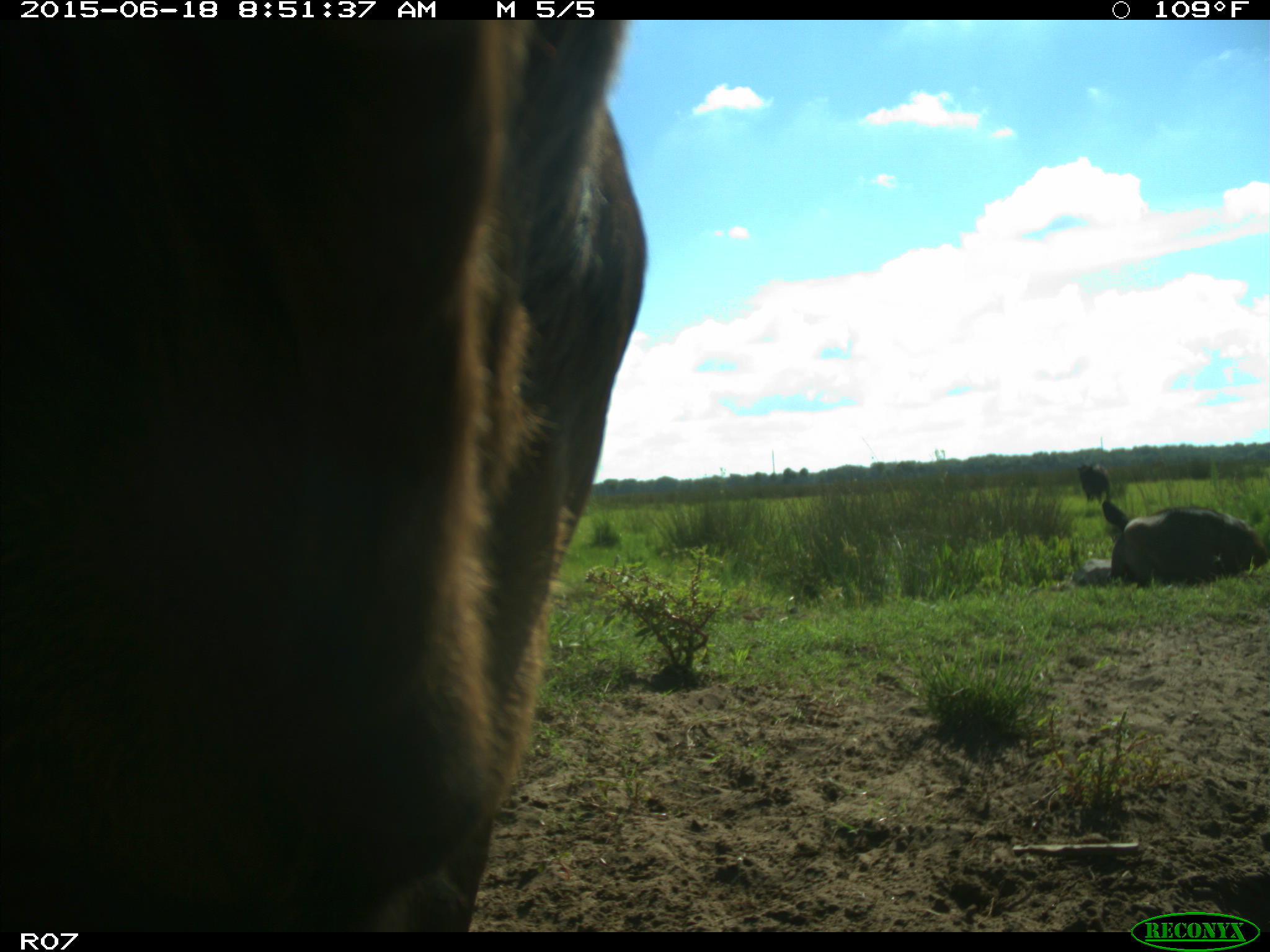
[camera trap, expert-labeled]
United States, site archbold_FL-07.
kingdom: Animalia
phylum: Chordata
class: Mammalia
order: Artiodactyla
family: Bovidae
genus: Bos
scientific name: Bos taurus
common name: domestic cow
Bos taurus (domestic cow).